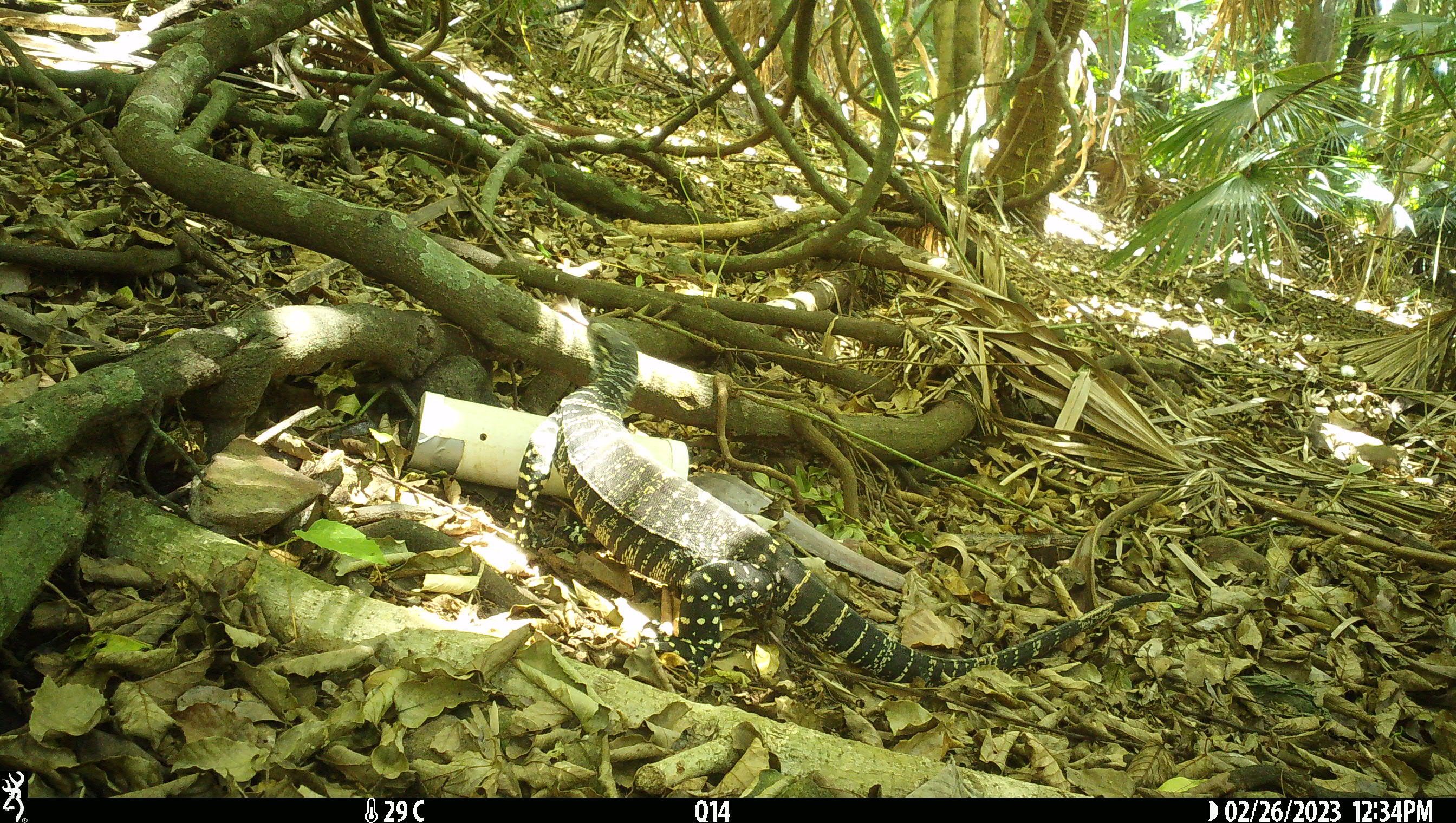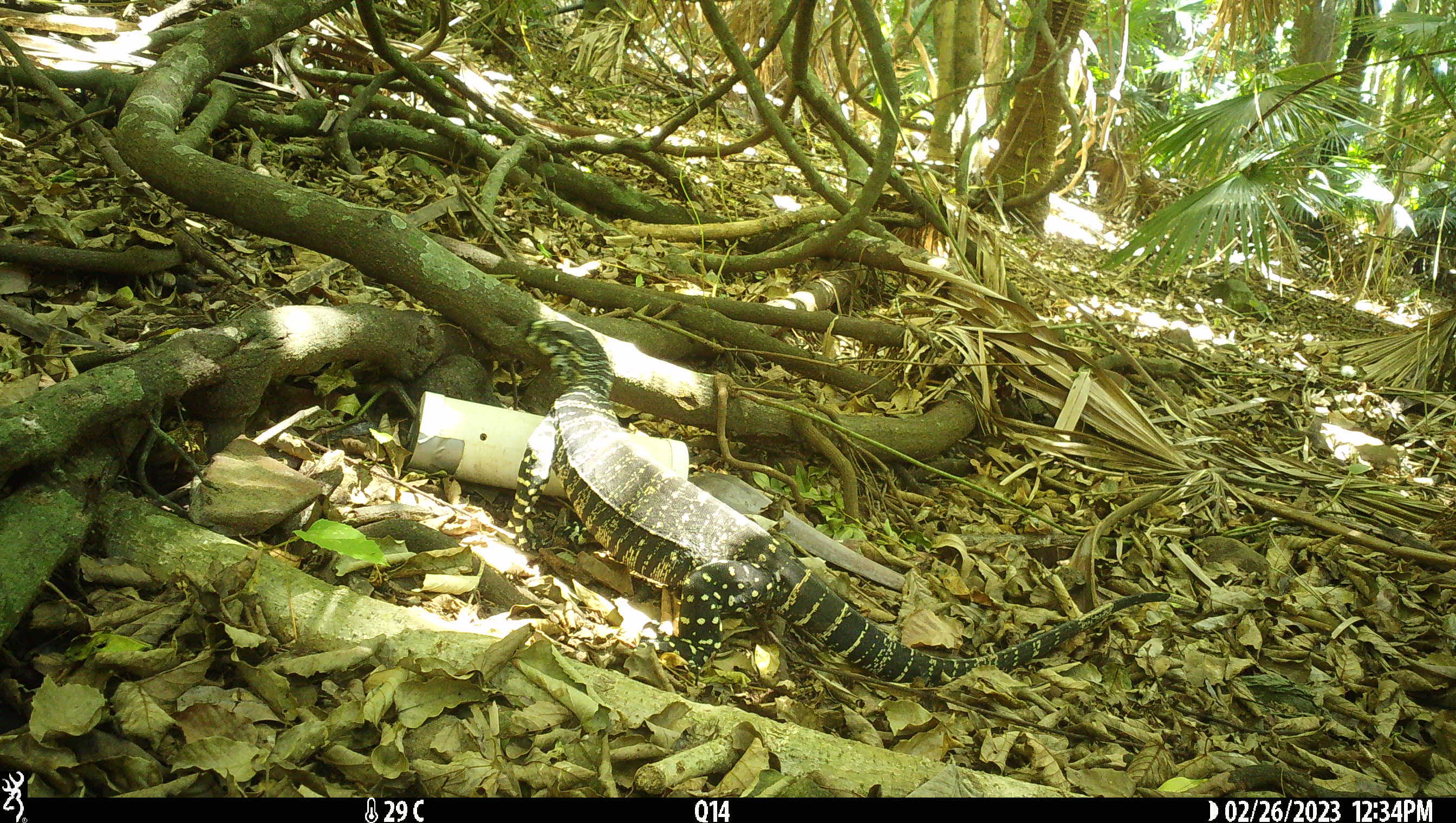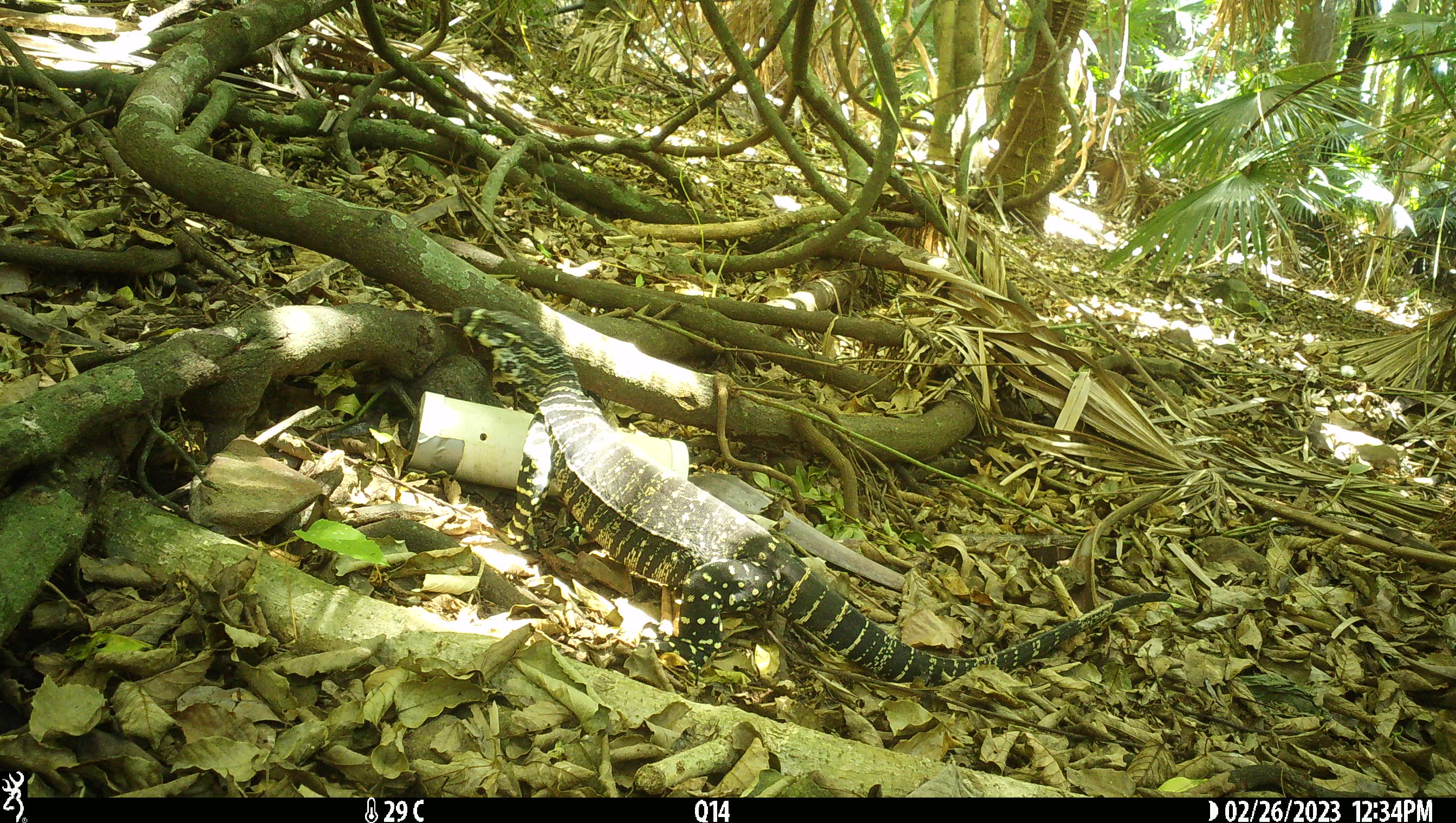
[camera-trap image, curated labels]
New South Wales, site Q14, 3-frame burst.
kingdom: Animalia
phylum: Chordata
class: Reptilia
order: Squamata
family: Varanidae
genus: Varanus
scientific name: Varanus varius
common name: lace monitor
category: goanna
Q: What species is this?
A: Goanna (lace monitor) (Varanus varius).